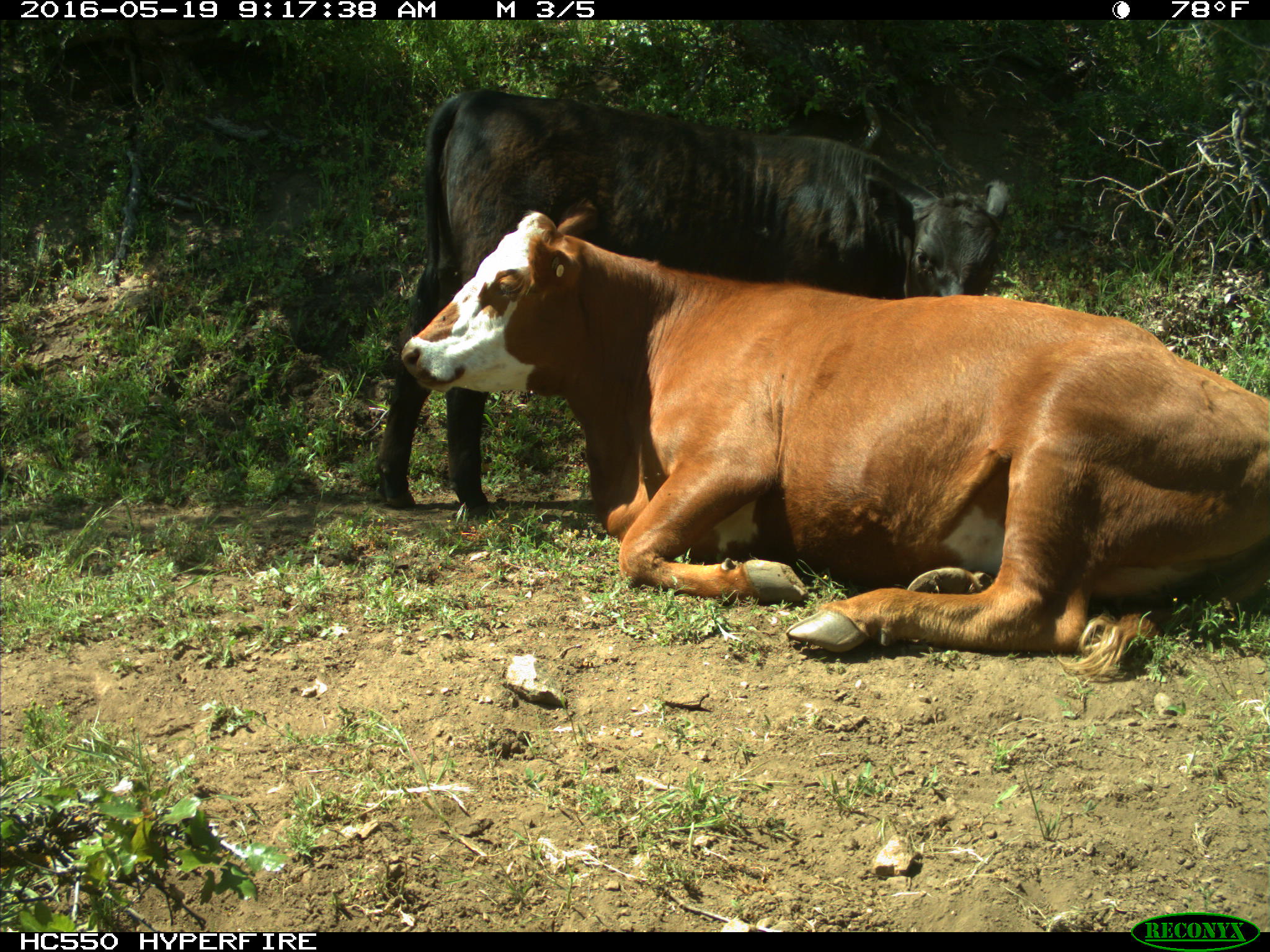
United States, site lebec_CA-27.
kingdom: Animalia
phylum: Chordata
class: Mammalia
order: Artiodactyla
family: Bovidae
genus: Bos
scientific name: Bos taurus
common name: domestic cow